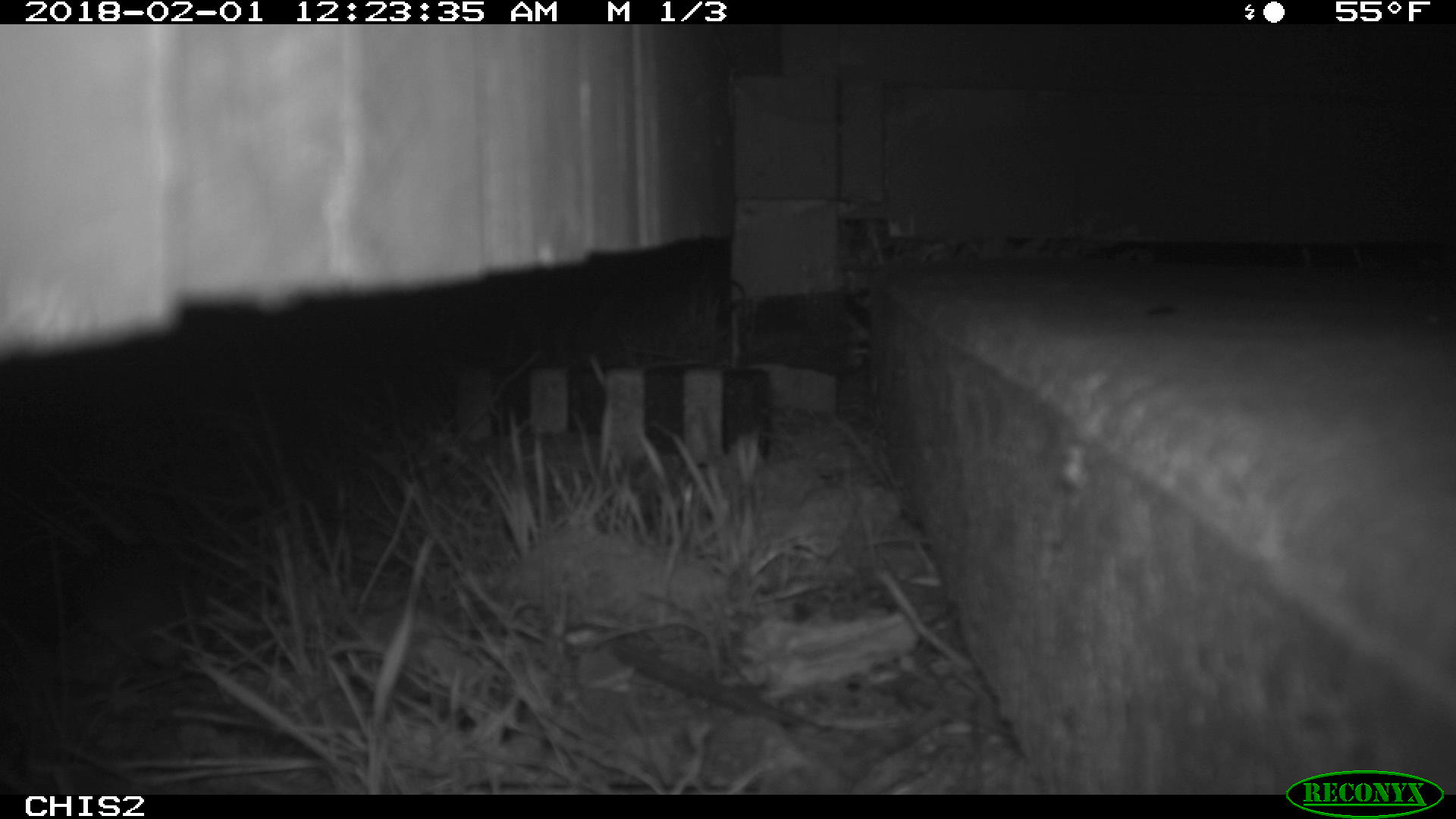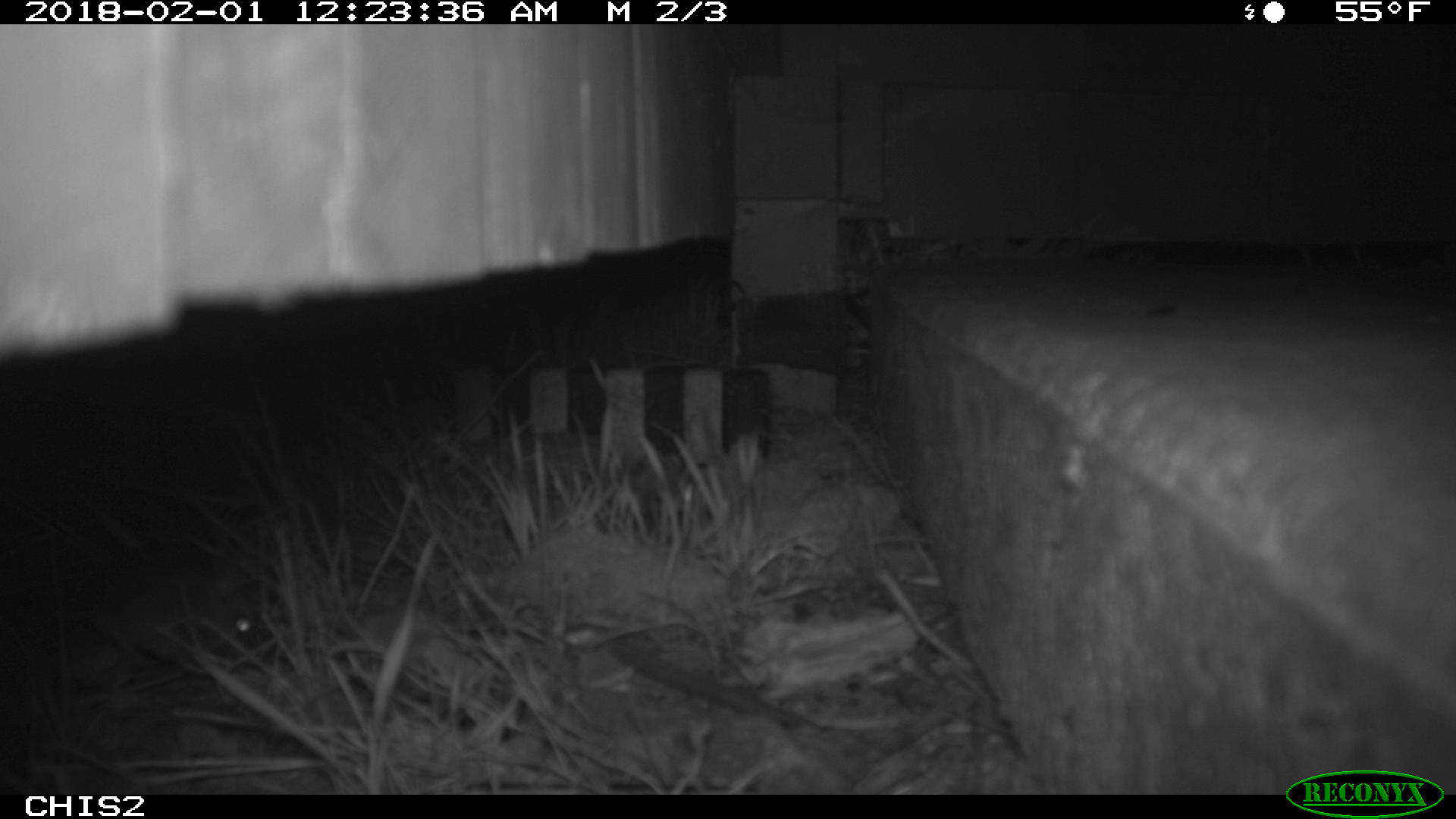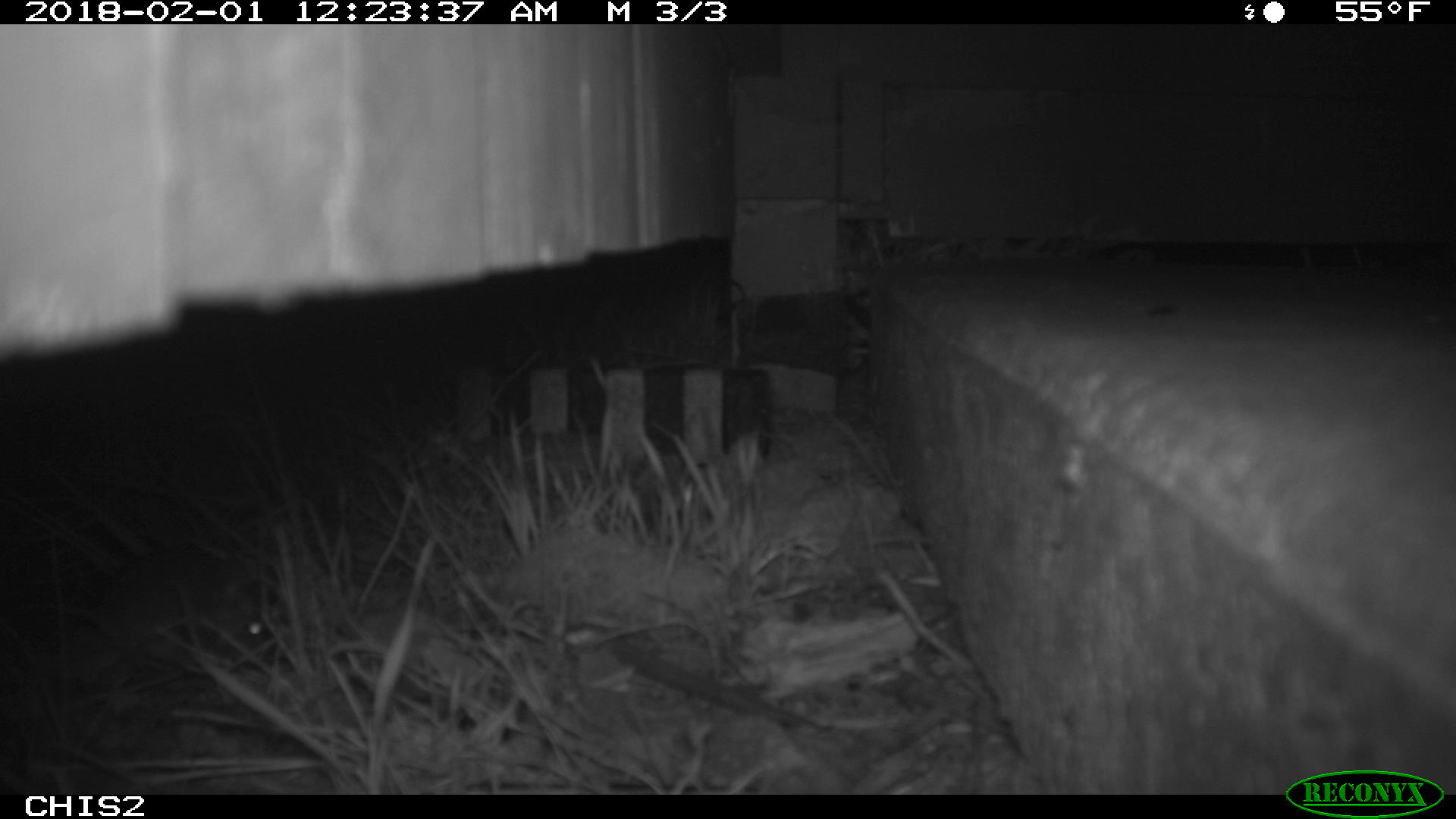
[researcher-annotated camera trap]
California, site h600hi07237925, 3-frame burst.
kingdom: Animalia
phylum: Chordata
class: Mammalia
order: Rodentia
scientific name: Rodentia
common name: rodent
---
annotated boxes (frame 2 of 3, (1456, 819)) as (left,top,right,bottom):
rodent: (42,538,267,667)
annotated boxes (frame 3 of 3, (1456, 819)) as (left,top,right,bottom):
rodent: (11,544,275,672)